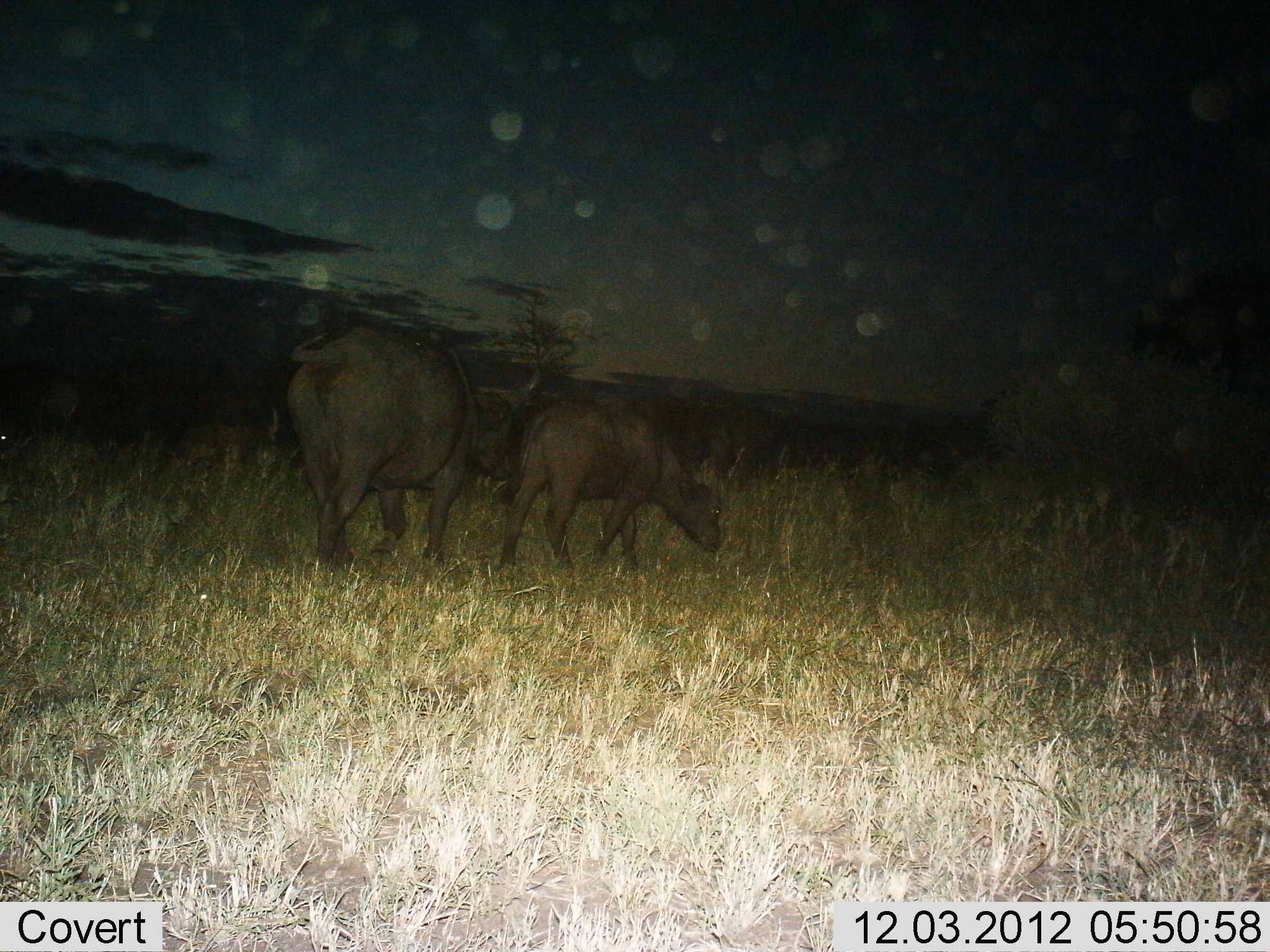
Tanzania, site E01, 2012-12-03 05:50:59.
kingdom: Animalia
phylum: Chordata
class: Mammalia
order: Artiodactyla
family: Bovidae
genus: Syncerus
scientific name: Syncerus caffer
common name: cape buffalo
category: buffalo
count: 2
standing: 16%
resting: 0%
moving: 74%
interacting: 0%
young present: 68%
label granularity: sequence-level